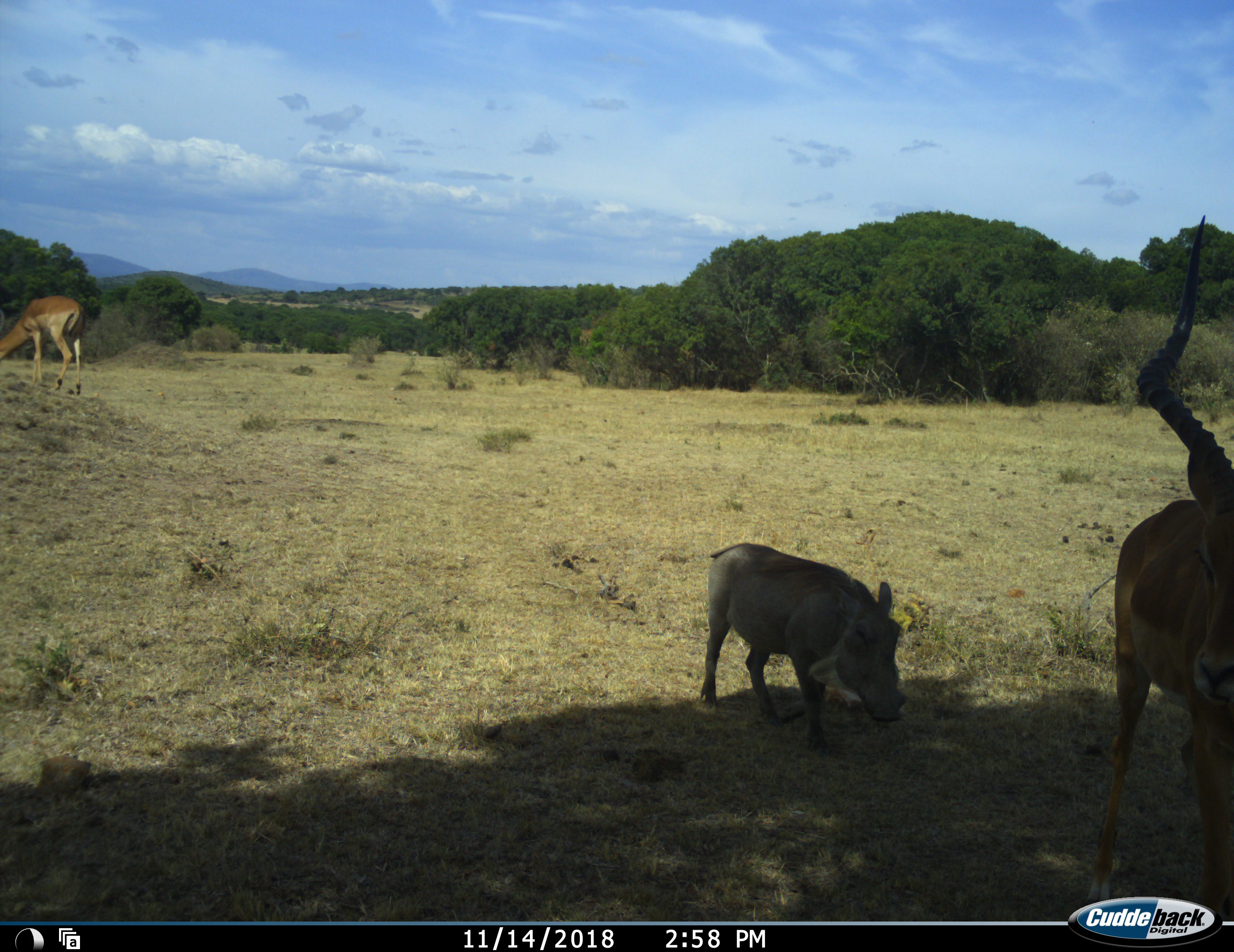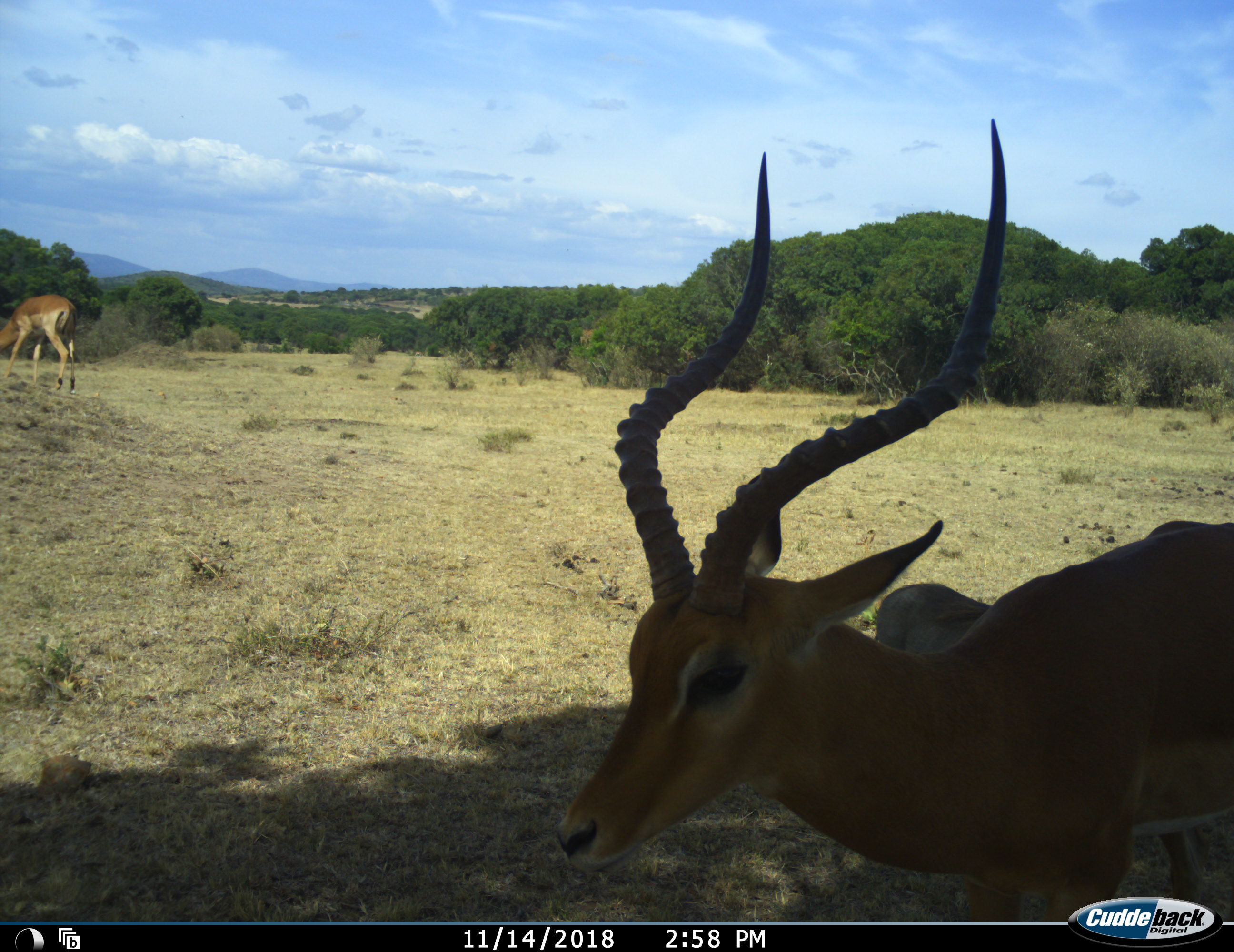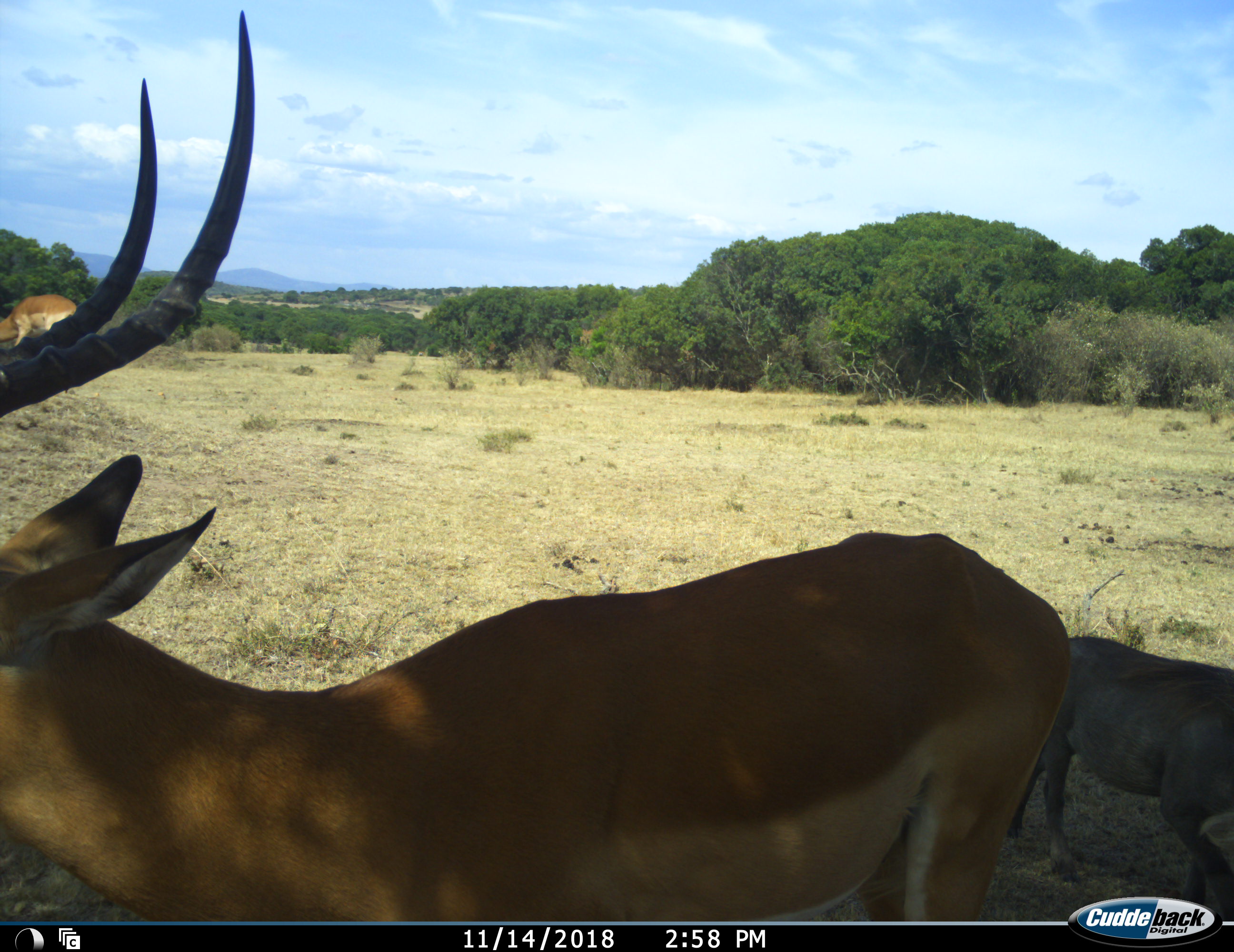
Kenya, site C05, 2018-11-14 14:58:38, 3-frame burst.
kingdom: Animalia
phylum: Chordata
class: Mammalia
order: Artiodactyla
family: Bovidae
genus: Aepyceros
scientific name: Aepyceros melampus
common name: impala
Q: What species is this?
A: Impala (Aepyceros melampus).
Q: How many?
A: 2.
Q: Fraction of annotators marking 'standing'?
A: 38%.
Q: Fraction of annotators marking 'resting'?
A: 0%.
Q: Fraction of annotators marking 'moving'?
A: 62%.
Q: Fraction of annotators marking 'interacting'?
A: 0%.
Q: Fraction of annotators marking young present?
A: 0%.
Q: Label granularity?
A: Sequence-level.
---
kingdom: Animalia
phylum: Chordata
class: Mammalia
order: Artiodactyla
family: Suidae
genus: Phacochoerus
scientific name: Phacochoerus africanus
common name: warthog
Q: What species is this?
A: Warthog (Phacochoerus africanus).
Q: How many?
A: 1.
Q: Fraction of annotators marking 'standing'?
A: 12%.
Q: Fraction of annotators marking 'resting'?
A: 0%.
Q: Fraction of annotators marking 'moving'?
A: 75%.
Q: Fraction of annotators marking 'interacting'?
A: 0%.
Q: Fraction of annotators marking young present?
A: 0%.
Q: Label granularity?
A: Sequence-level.